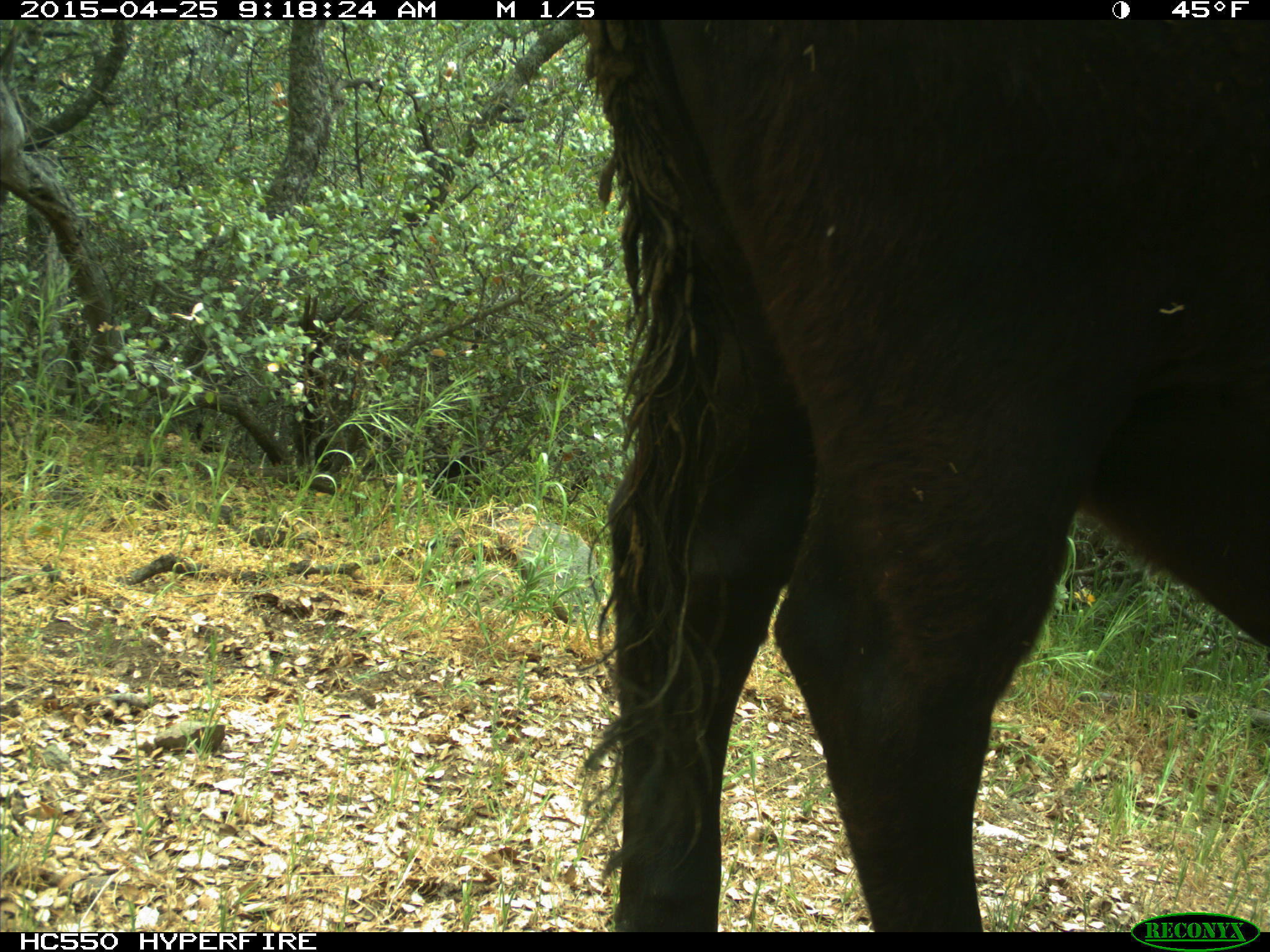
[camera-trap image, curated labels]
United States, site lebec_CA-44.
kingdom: Animalia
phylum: Chordata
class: Mammalia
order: Artiodactyla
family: Suidae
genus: Sus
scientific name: Sus scrofa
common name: wild boar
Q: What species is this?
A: Sus scrofa (wild boar).